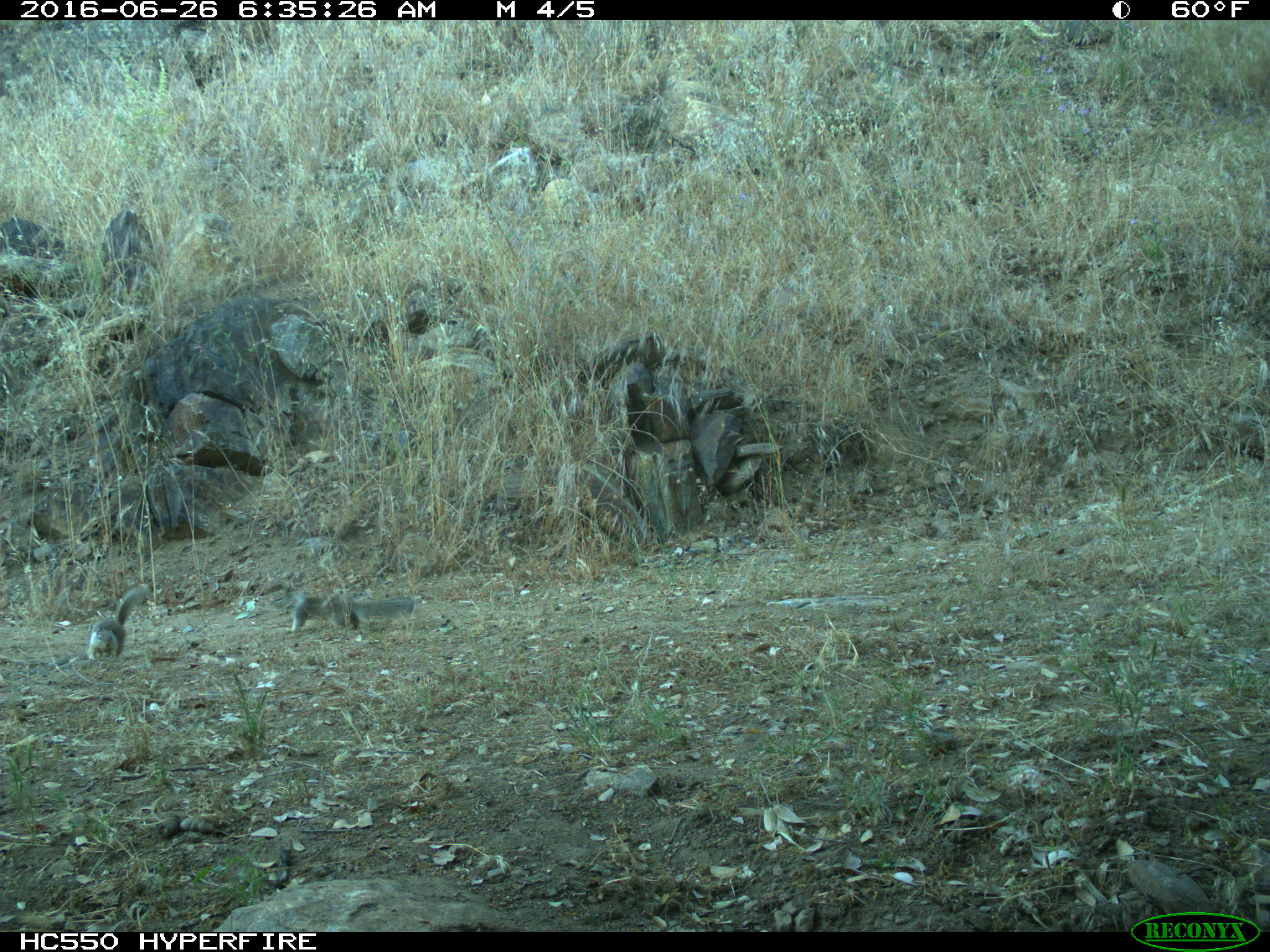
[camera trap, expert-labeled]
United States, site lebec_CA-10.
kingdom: Animalia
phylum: Chordata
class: Mammalia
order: Rodentia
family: Sciuridae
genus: Otospermophilus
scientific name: Otospermophilus beecheyi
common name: california ground squirrel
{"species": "Otospermophilus beecheyi (california ground squirrel)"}